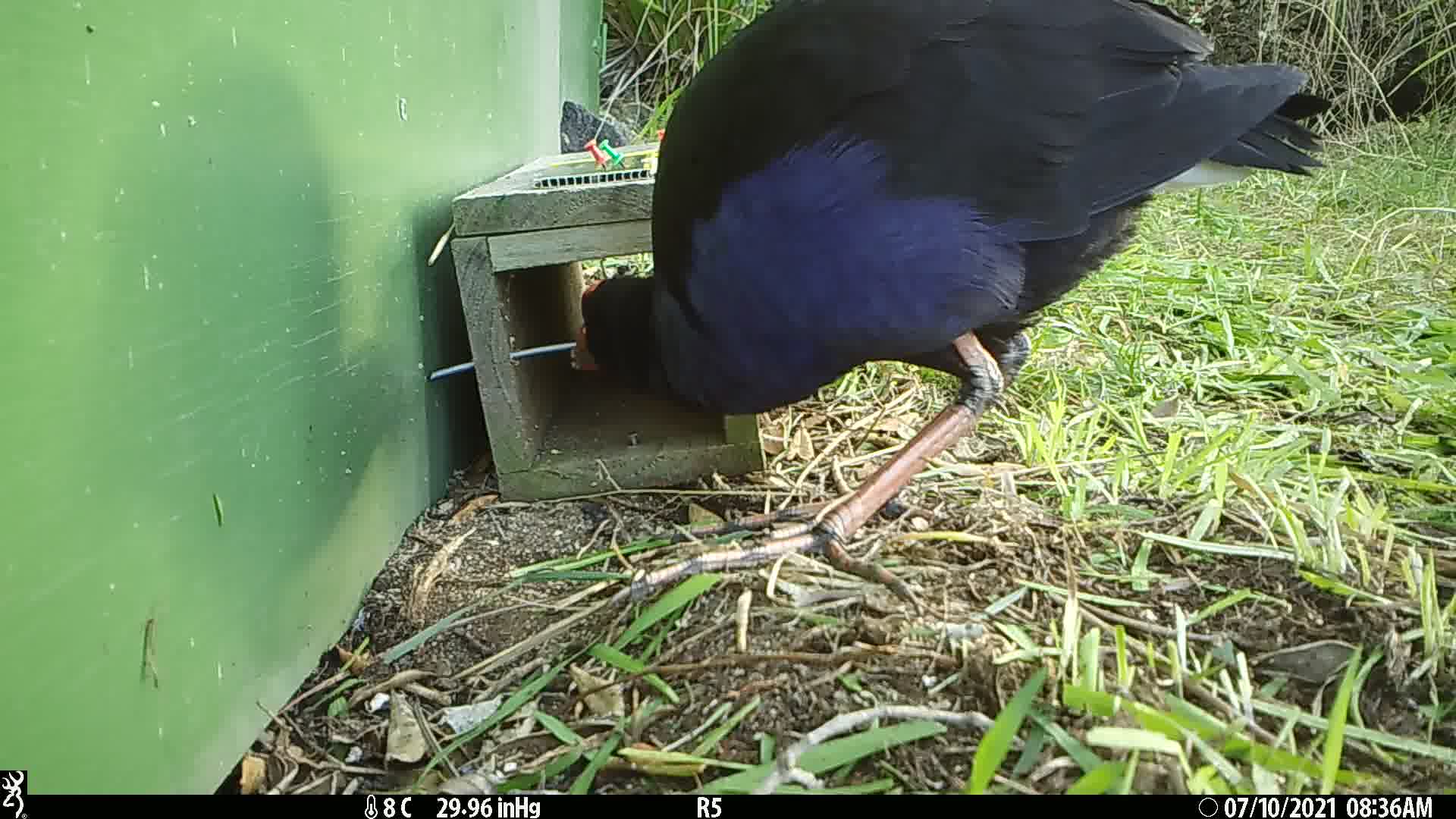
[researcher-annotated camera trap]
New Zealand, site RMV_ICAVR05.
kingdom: Animalia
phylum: Chordata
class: Aves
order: Gruiformes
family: Rallidae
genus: Porphyrio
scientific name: Porphyrio melanotus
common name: australasian swamphen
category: pukeko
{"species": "pukeko (australasian swamphen) (Porphyrio melanotus)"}